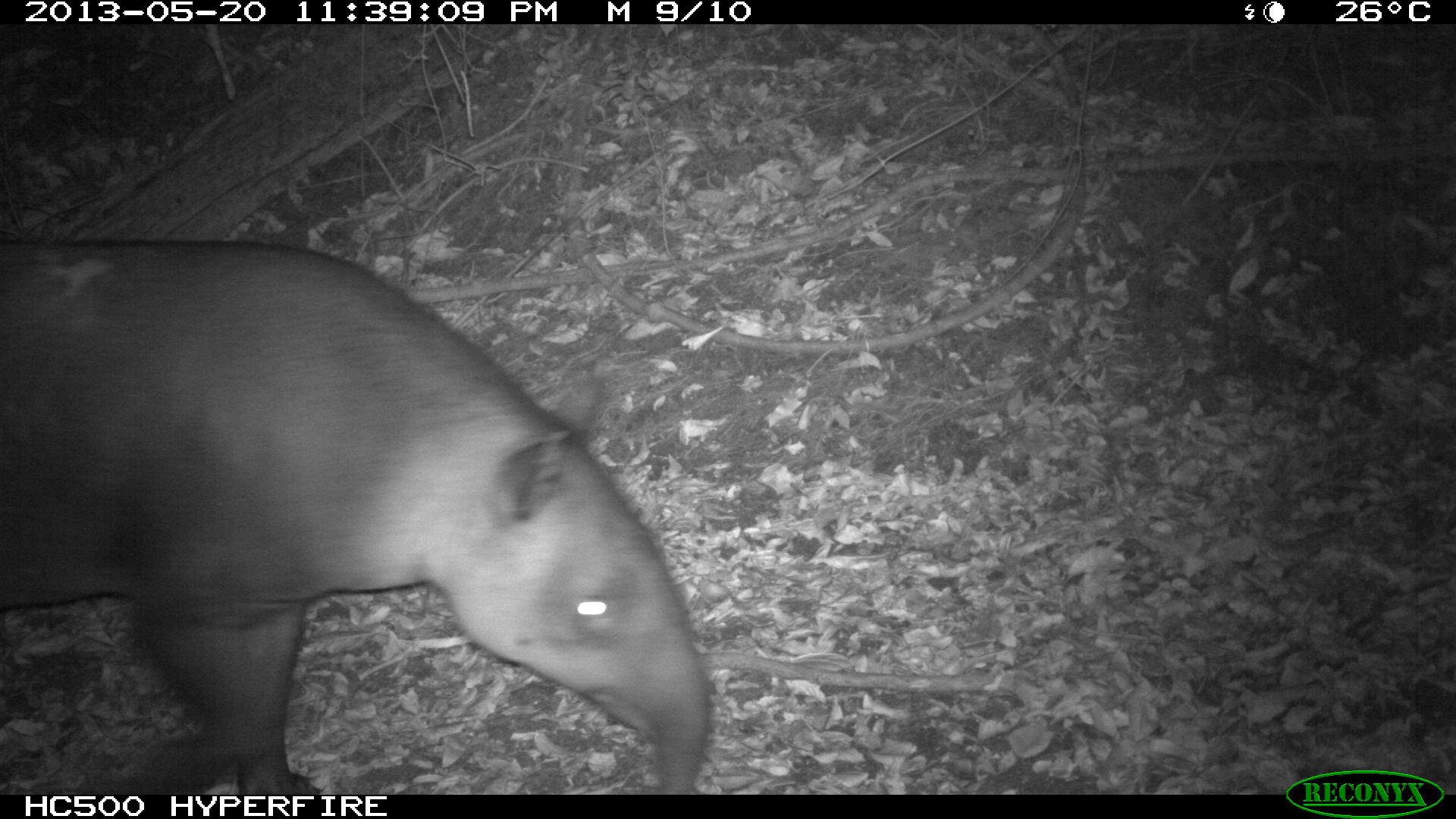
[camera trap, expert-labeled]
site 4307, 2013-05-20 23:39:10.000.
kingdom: Animalia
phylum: Chordata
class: Mammalia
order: Perissodactyla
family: Tapiridae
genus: Tapirus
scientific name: Tapirus bairdii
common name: baird's tapir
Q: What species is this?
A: Tapirus bairdii (baird's tapir).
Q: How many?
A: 1.